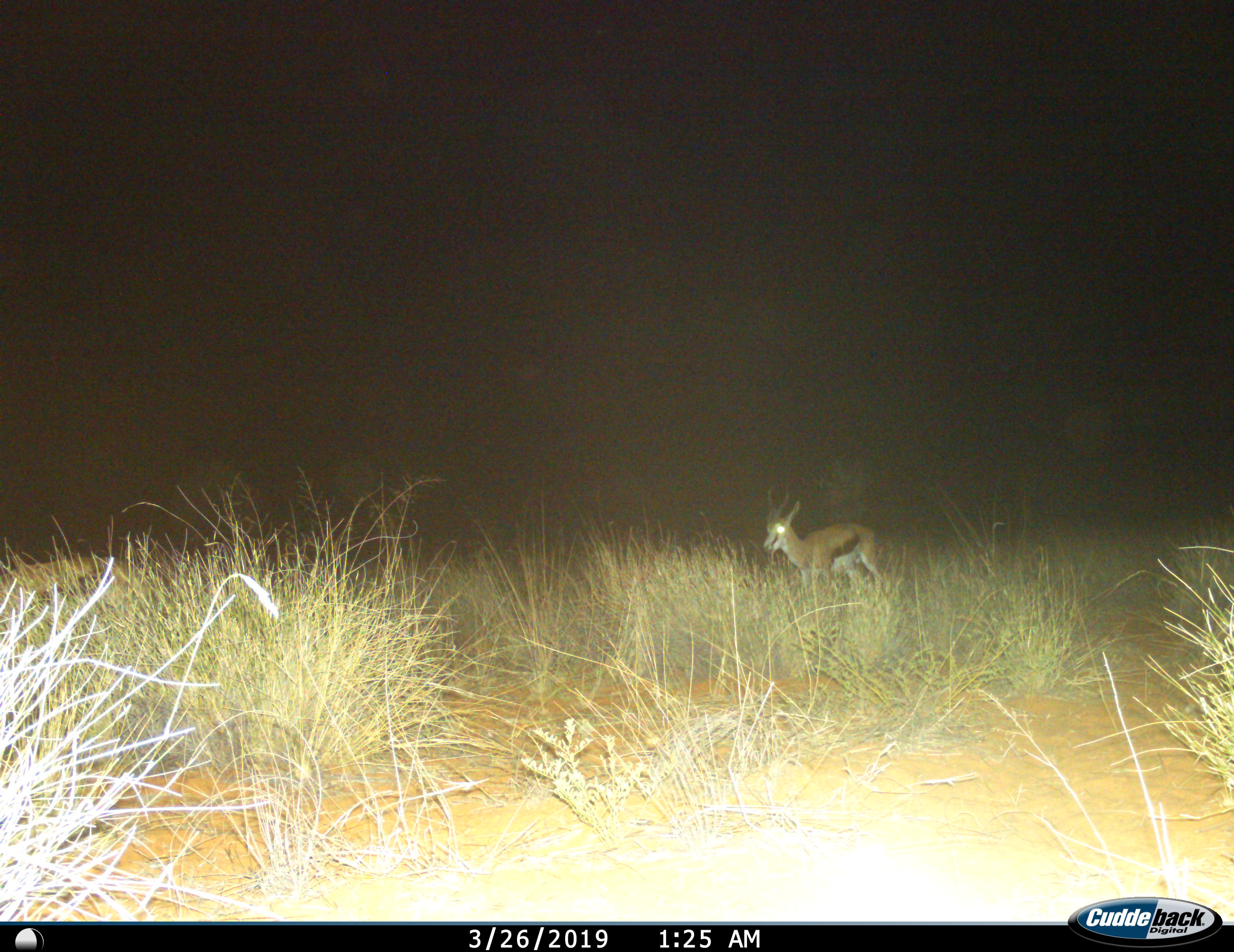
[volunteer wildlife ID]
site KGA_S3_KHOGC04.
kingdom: Animalia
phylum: Chordata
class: Mammalia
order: Artiodactyla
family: Bovidae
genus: Antidorcas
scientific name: Antidorcas marsupialis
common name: springbok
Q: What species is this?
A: Springbok (Antidorcas marsupialis).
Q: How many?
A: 1.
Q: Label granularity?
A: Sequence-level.